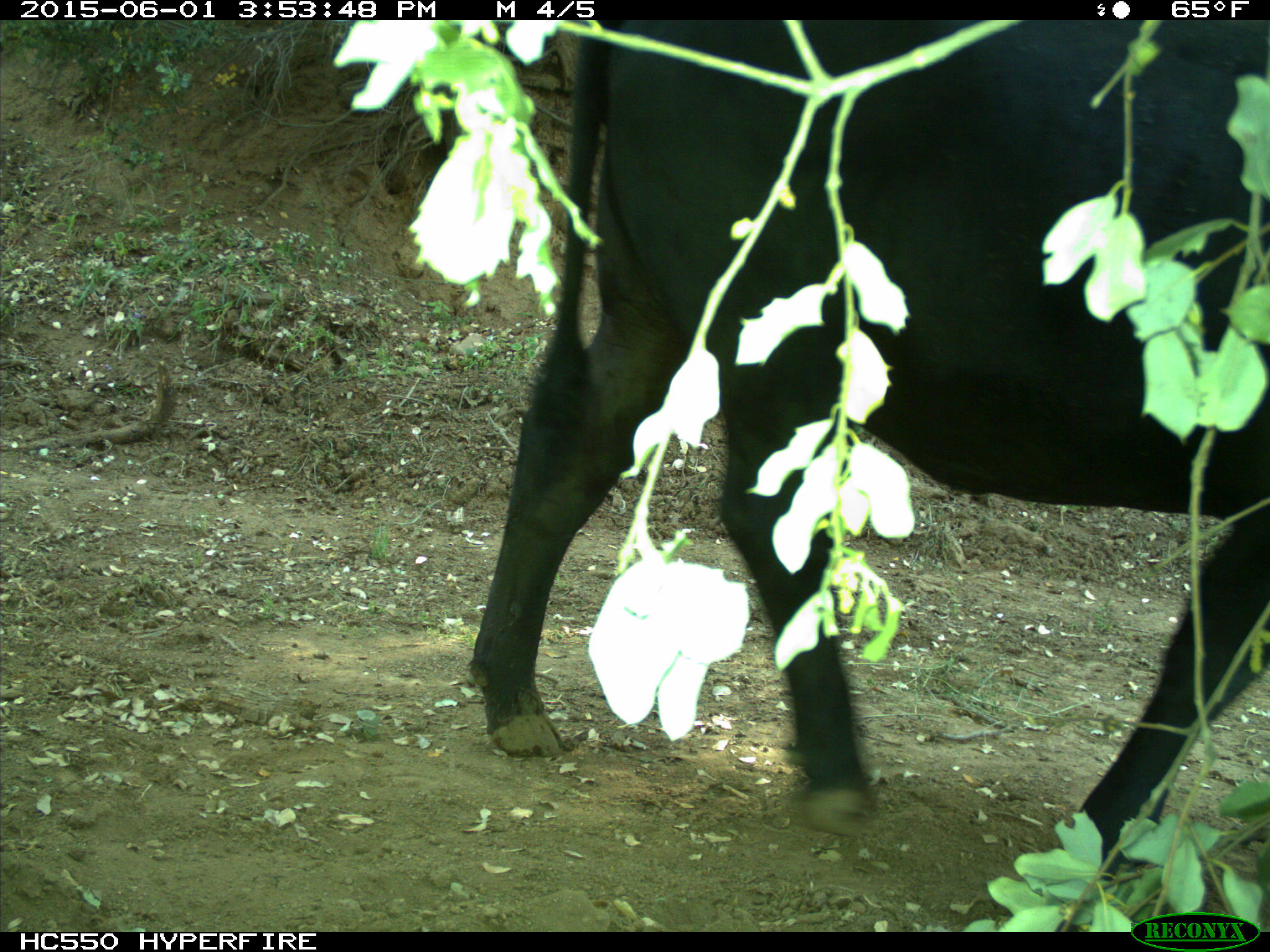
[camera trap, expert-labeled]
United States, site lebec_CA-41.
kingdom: Animalia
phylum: Chordata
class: Mammalia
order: Artiodactyla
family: Bovidae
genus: Bos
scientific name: Bos taurus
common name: domestic cow